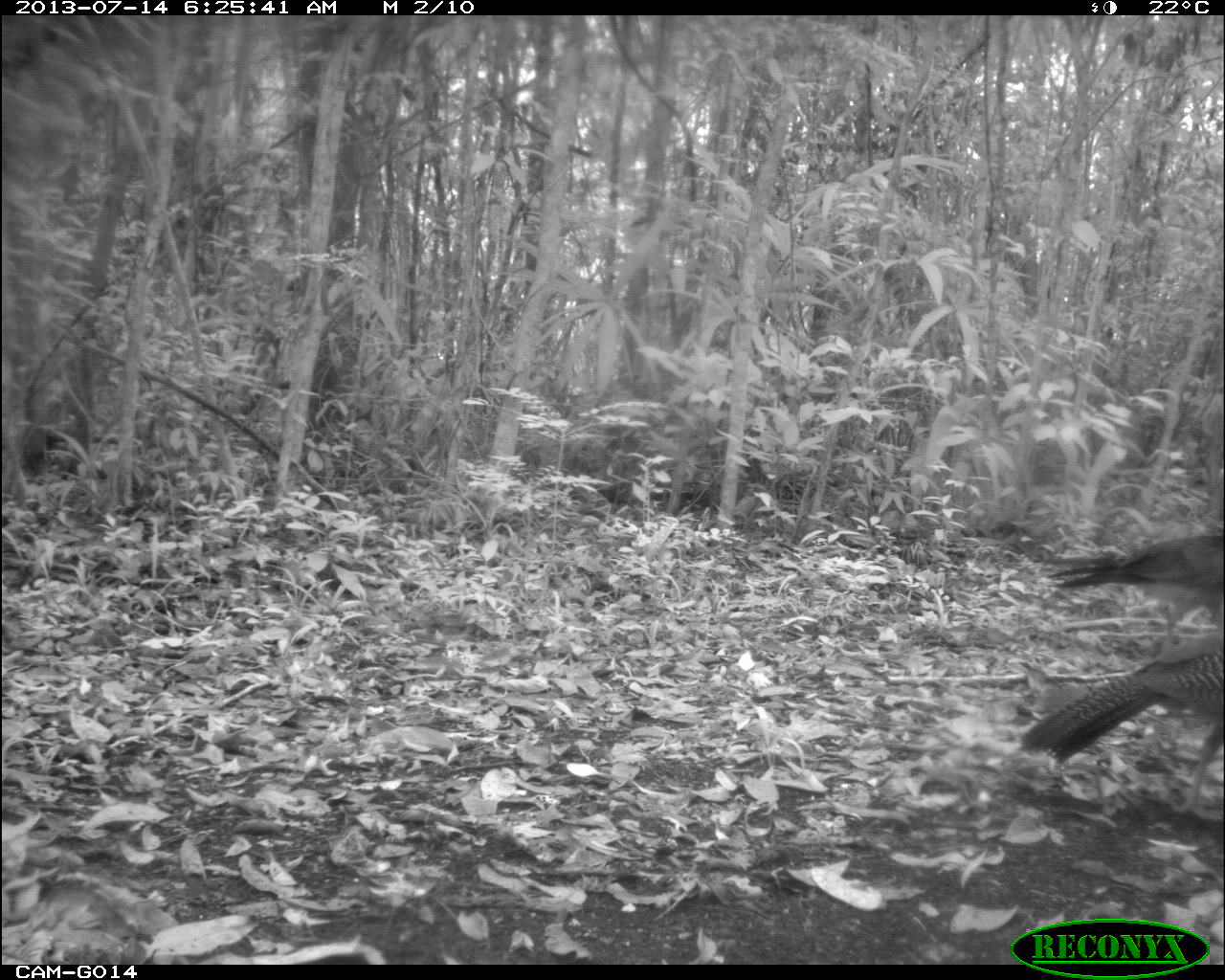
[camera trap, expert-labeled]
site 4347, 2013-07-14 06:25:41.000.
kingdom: Animalia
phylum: Chordata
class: Aves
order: Galliformes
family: Cracidae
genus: Crax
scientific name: Crax rubra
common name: great curassow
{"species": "Crax rubra (great curassow)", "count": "2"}